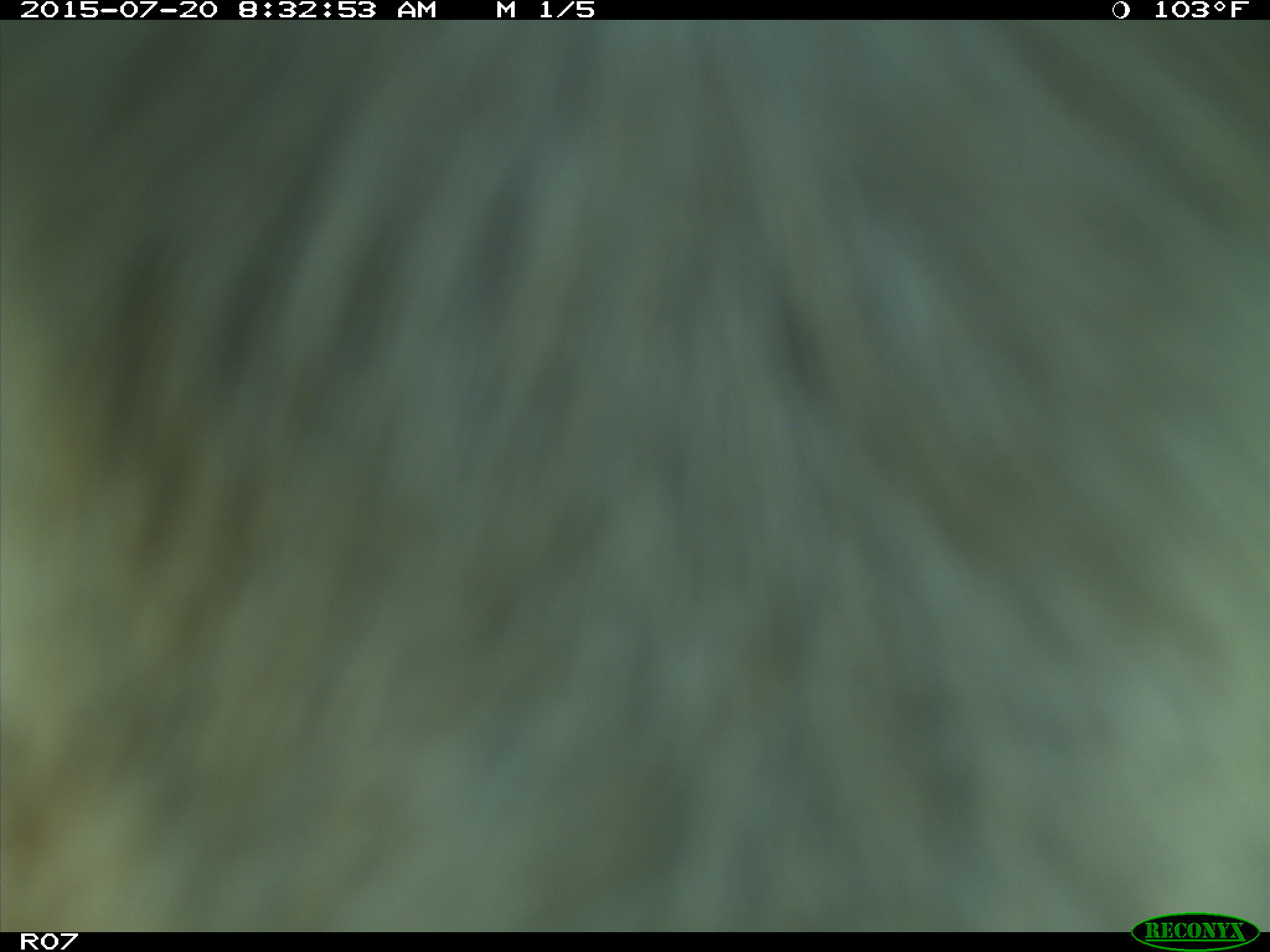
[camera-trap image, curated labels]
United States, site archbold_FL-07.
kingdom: Animalia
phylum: Chordata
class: Mammalia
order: Artiodactyla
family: Bovidae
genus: Bos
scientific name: Bos taurus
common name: domestic cow